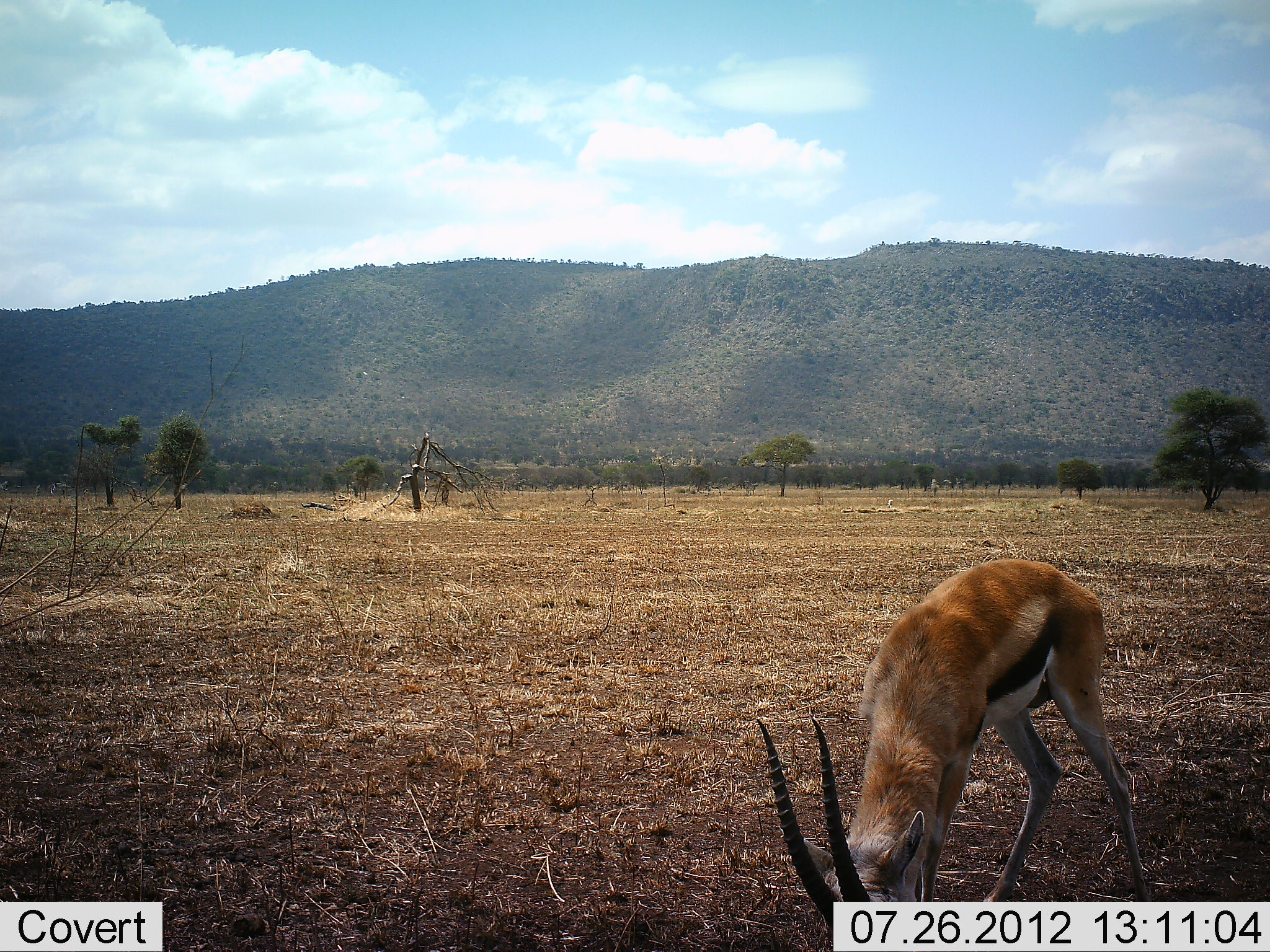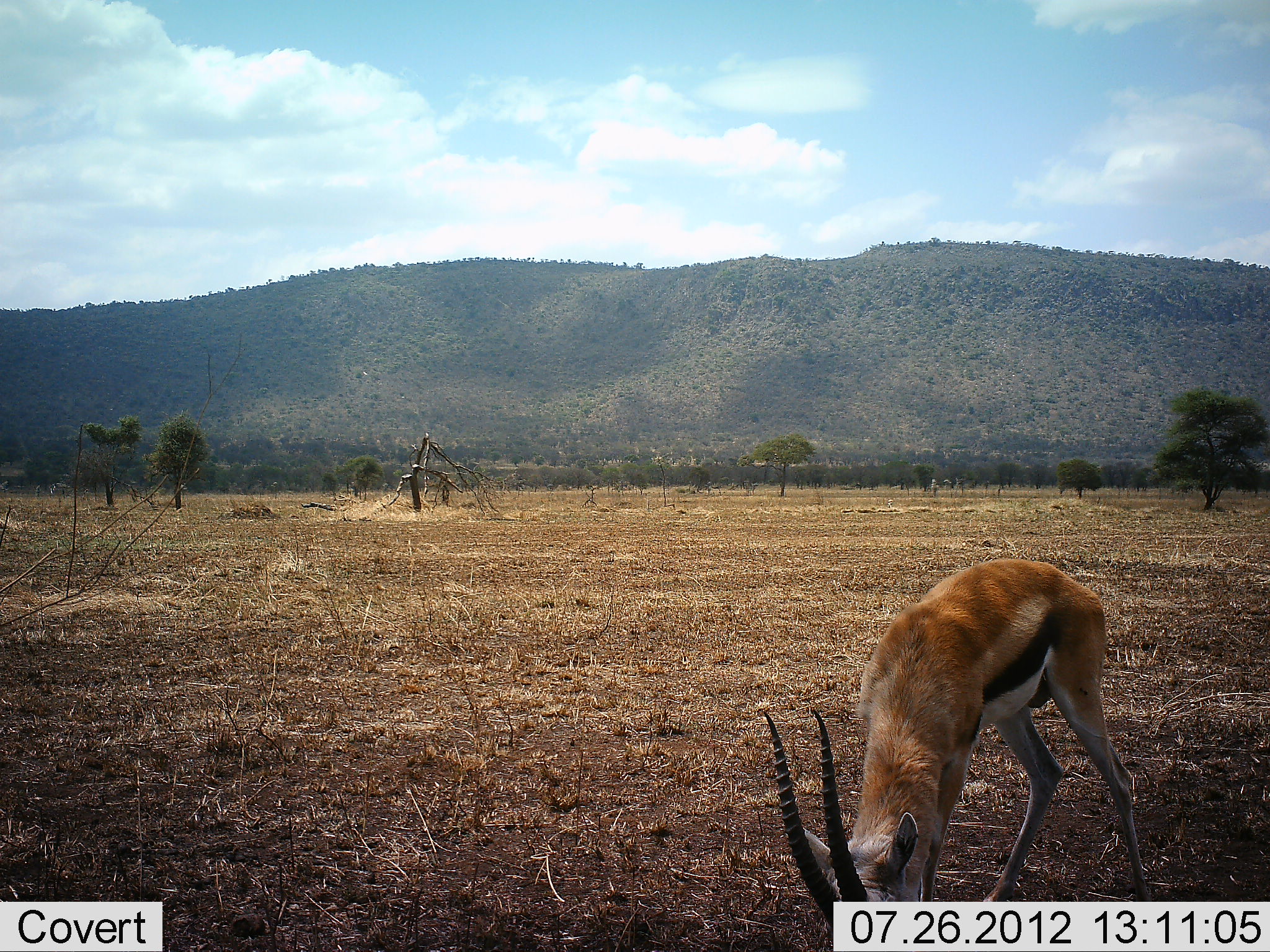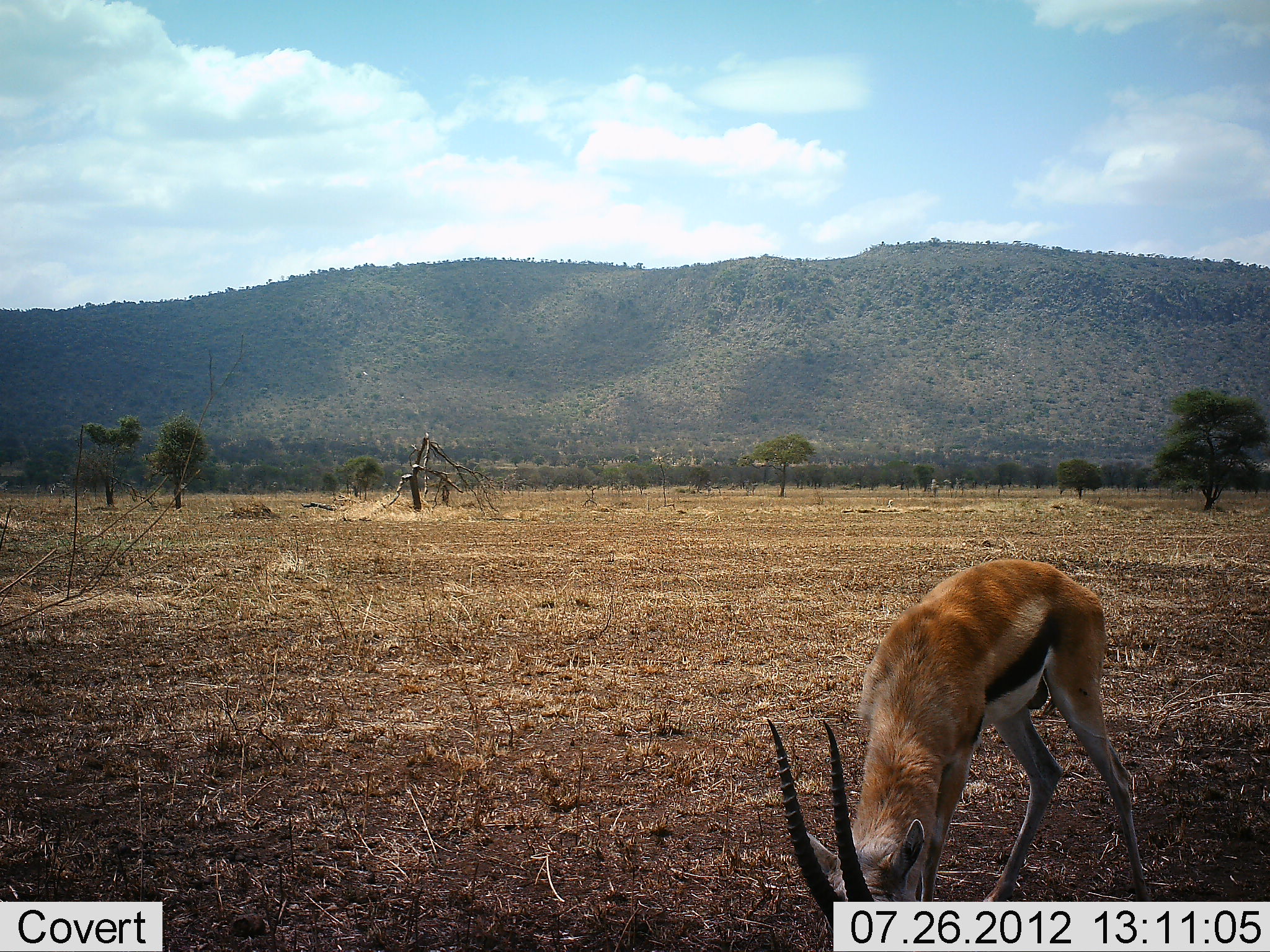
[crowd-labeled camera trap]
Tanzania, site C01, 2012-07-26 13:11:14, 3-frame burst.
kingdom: Animalia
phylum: Chordata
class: Mammalia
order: Artiodactyla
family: Bovidae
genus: Eudorcas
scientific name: Eudorcas thomsonii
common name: thomson's gazelle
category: gazellethomsons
Gazellethomsons (thomson's gazelle) (Eudorcas thomsonii), count 1. Behavior (volunteer vote fractions): standing 10%, resting 0%, moving 0%, interacting 0%. Young present (vote fraction): 0%. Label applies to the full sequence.